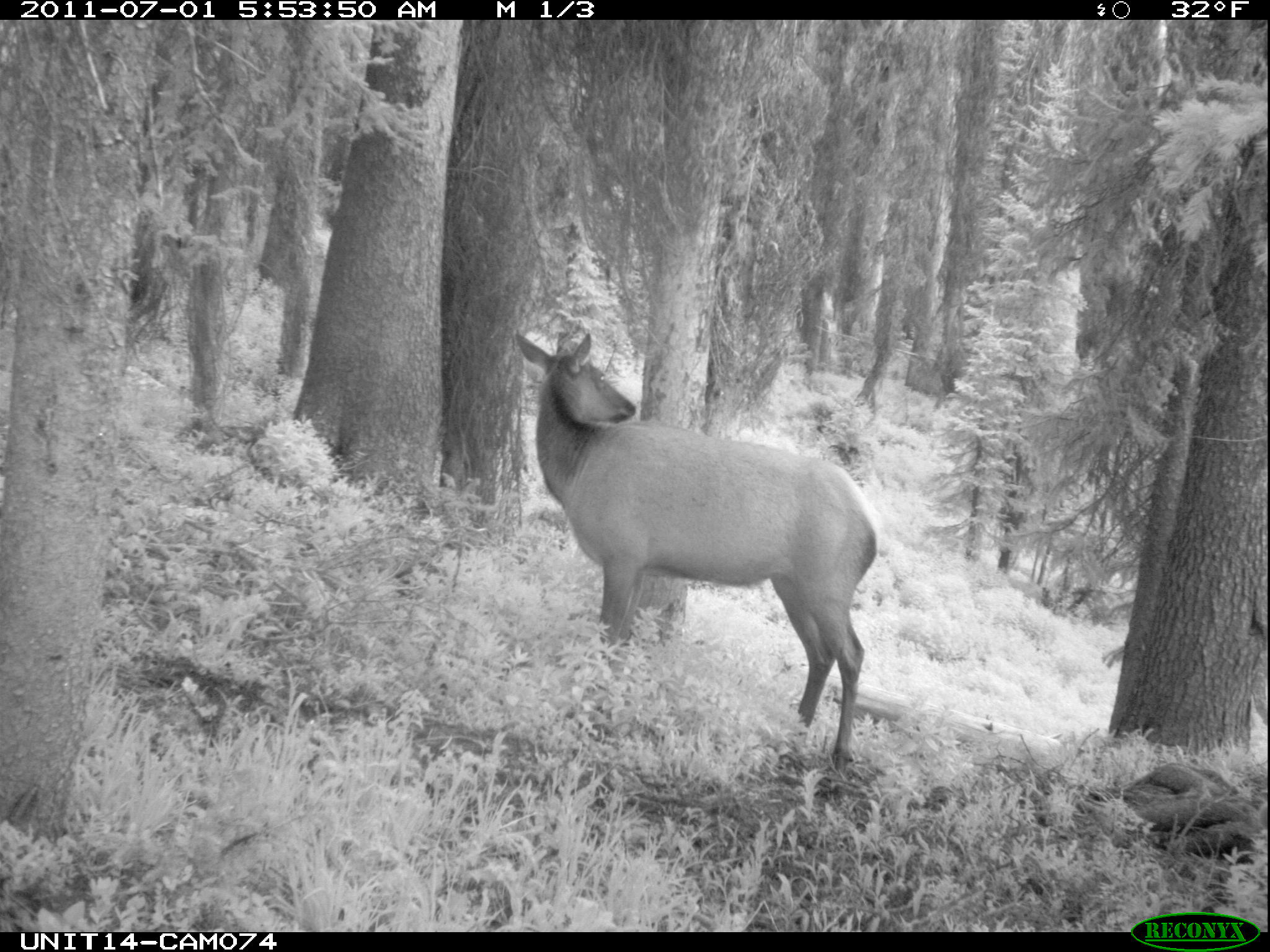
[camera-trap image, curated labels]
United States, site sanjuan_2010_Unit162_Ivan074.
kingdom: Animalia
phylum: Chordata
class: Mammalia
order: Artiodactyla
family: Cervidae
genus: Cervus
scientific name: Cervus elaphus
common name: red deer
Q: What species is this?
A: Cervus elaphus (red deer).